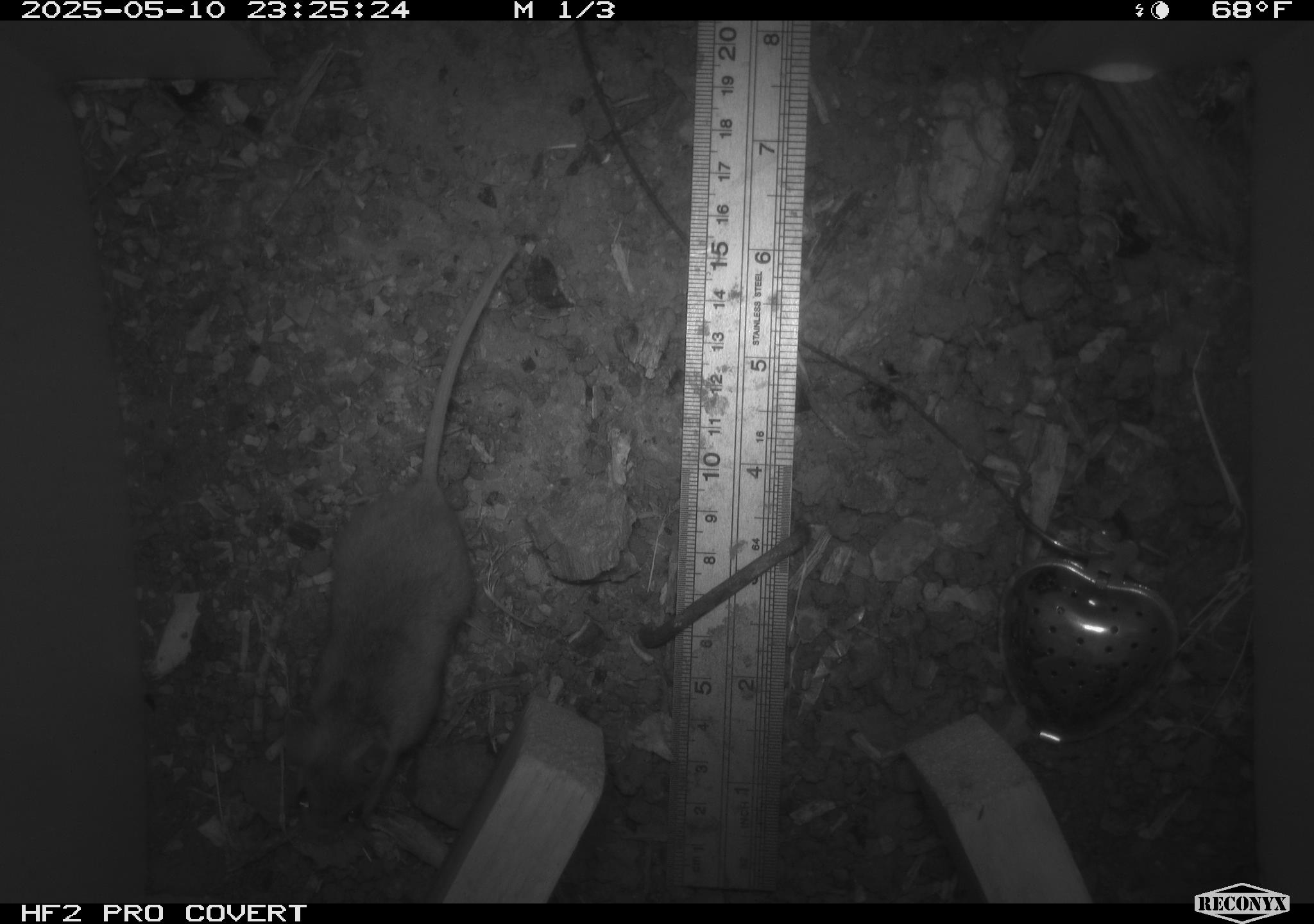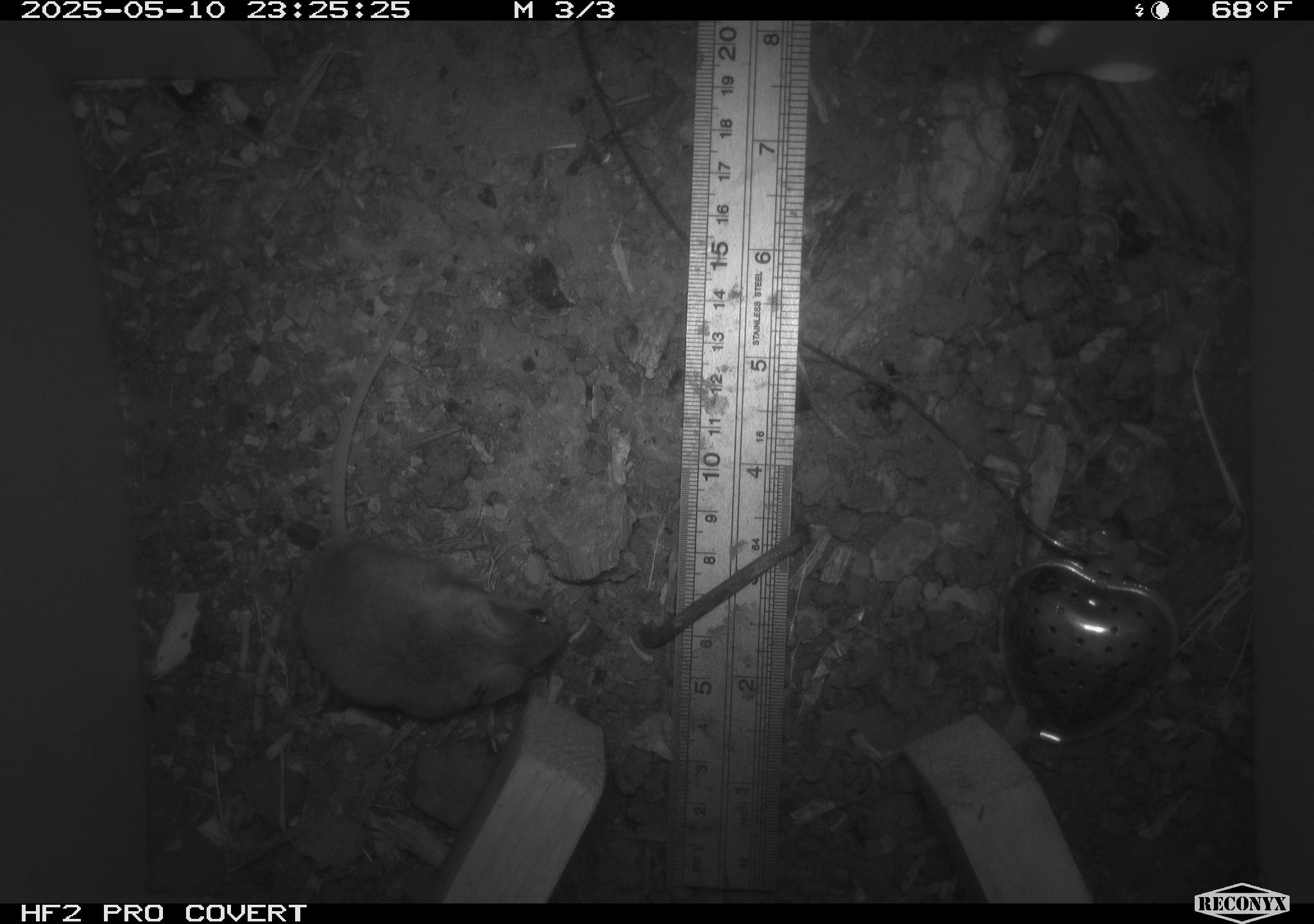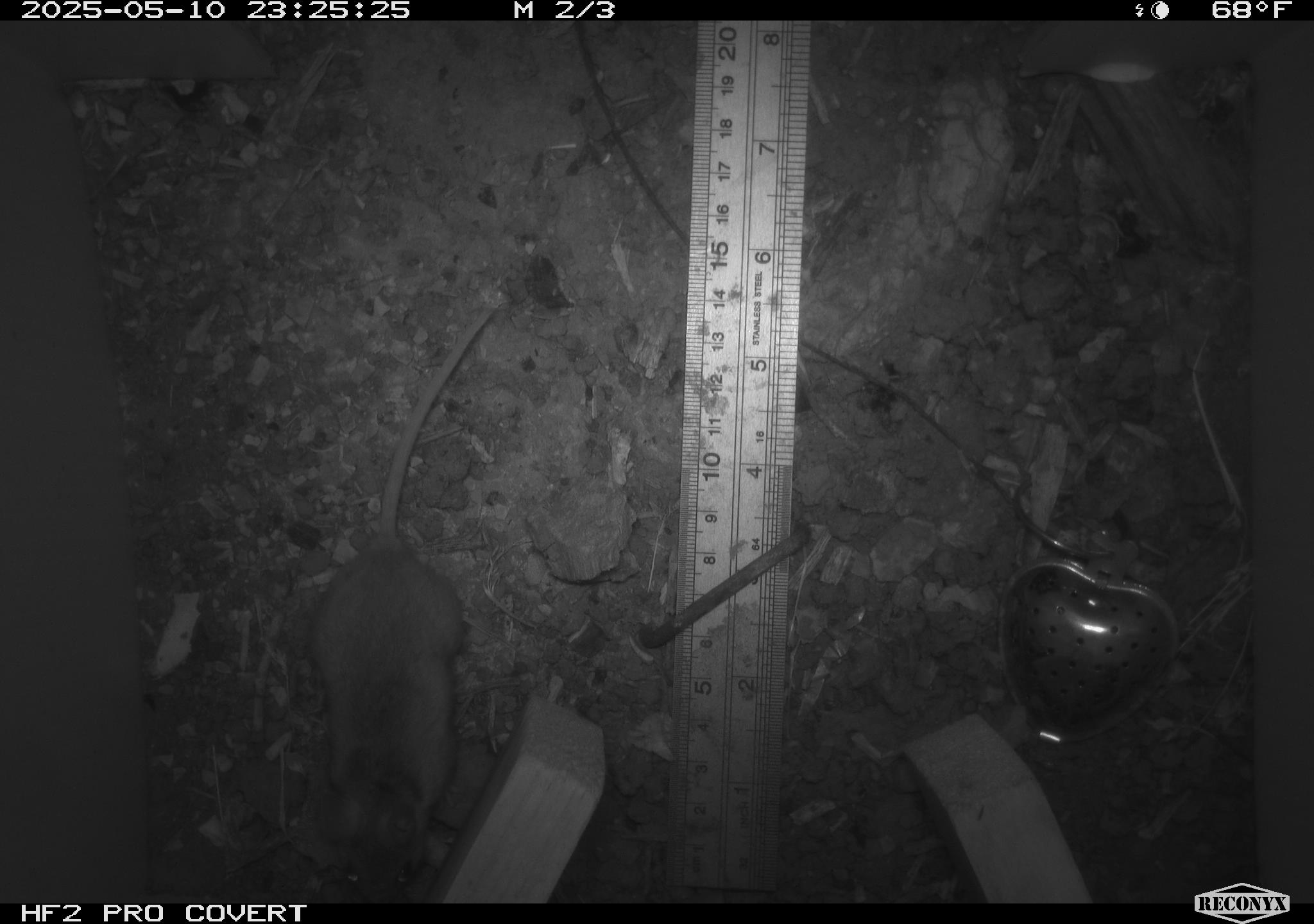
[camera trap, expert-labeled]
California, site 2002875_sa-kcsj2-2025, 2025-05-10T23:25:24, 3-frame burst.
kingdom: Animalia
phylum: Chordata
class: Mammalia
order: Rodentia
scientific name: Rodentia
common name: rodent